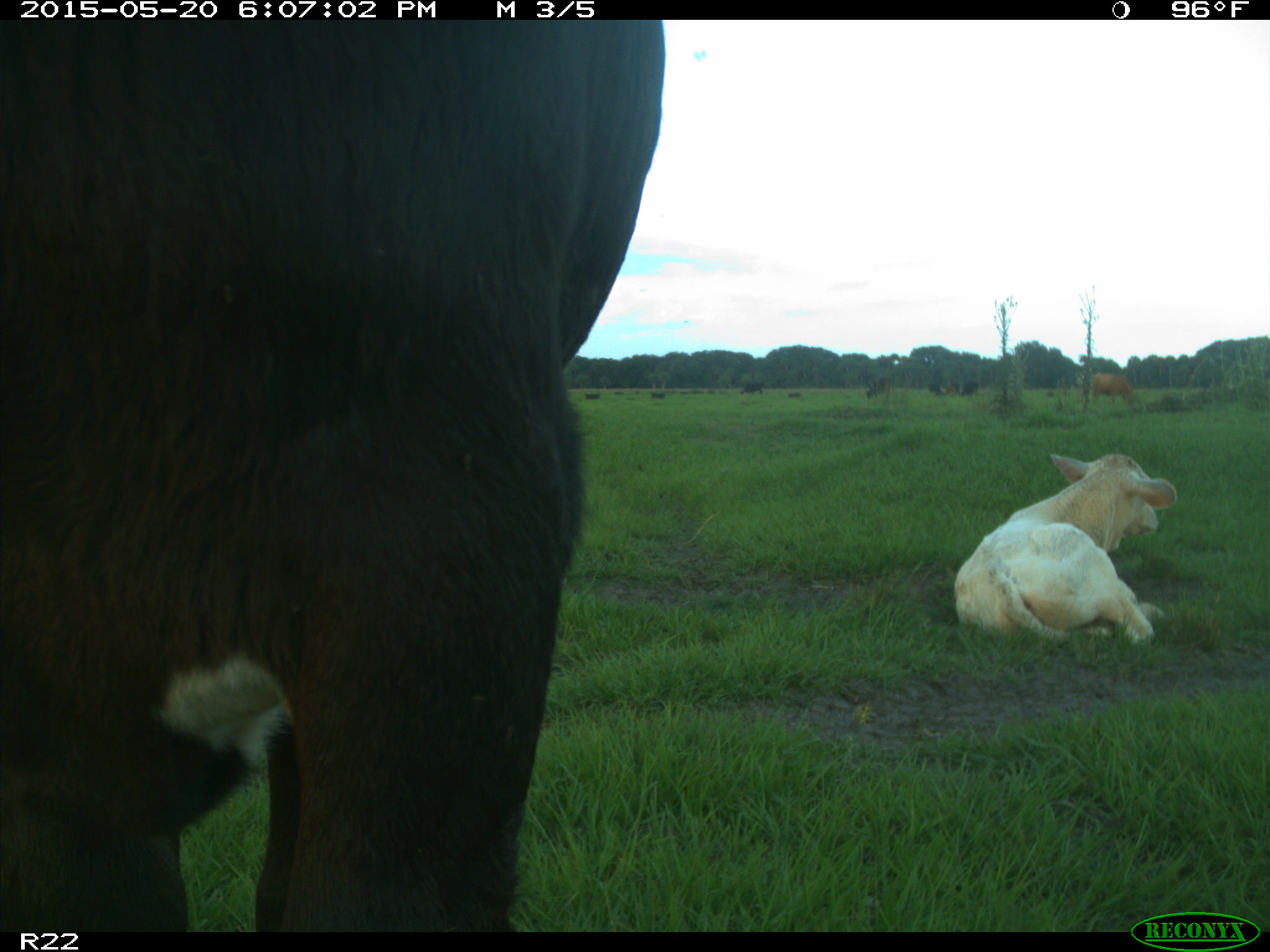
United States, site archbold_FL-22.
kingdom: Animalia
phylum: Chordata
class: Mammalia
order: Artiodactyla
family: Bovidae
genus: Bos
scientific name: Bos taurus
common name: domestic cow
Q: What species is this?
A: Bos taurus (domestic cow).